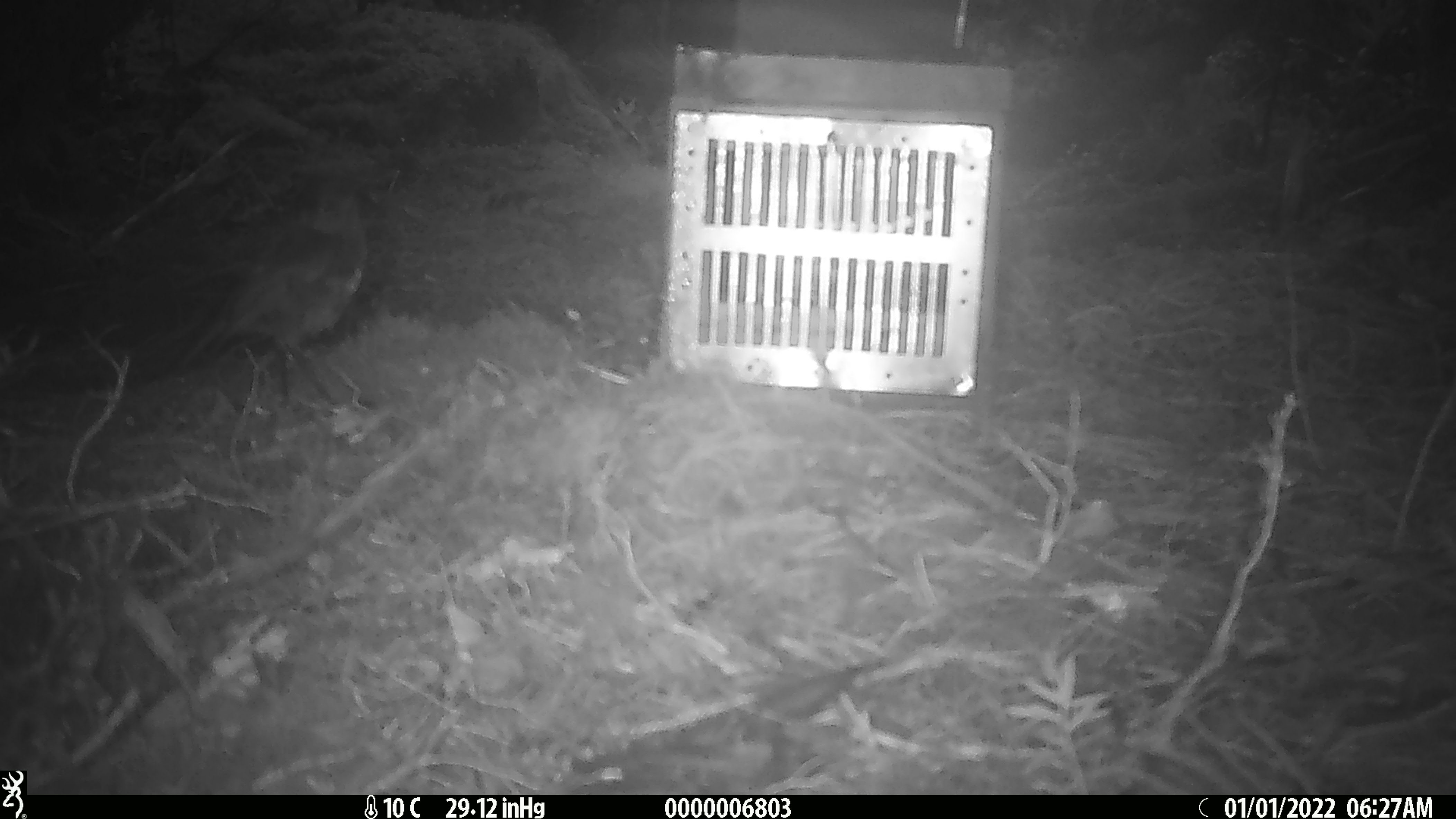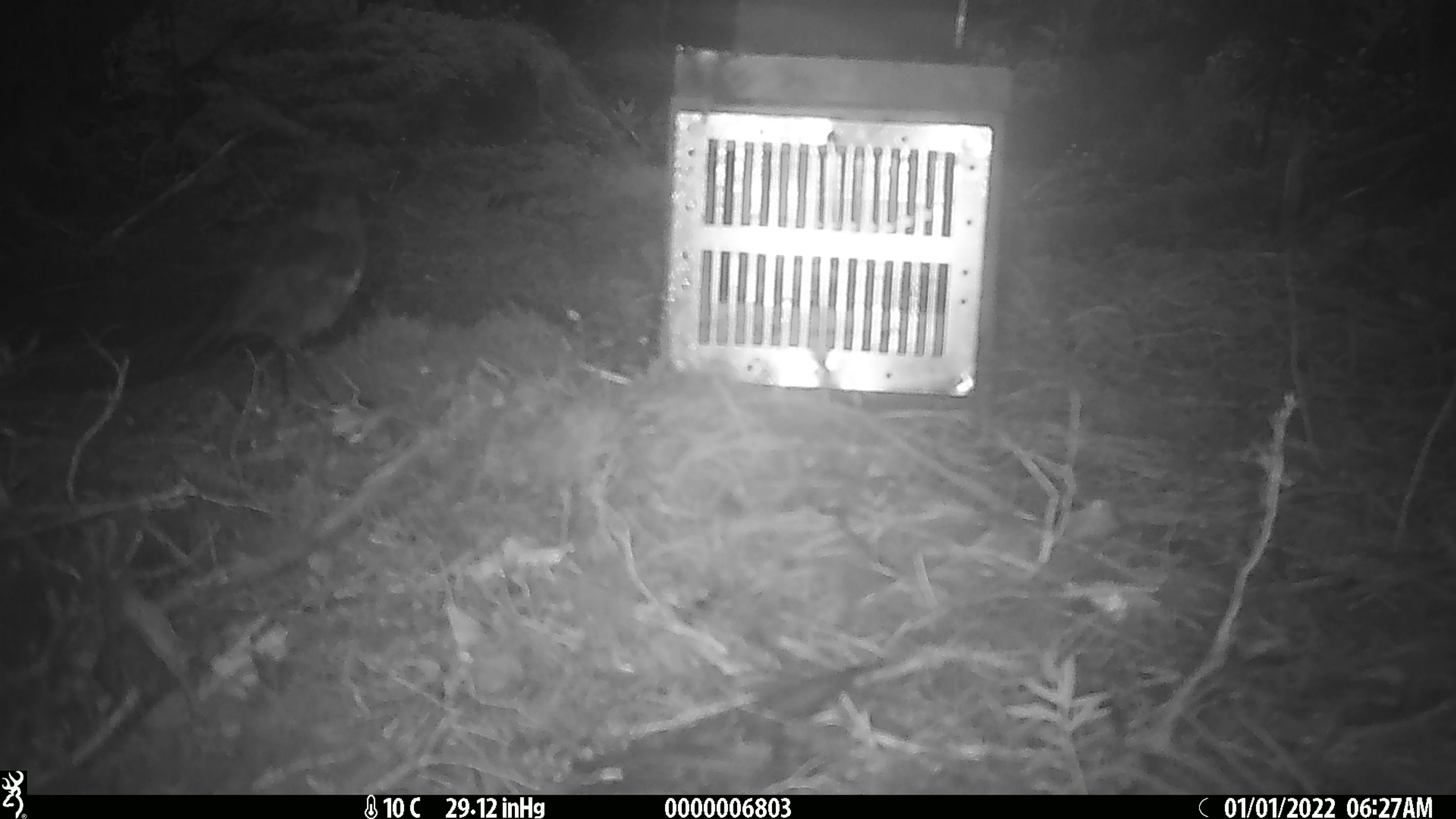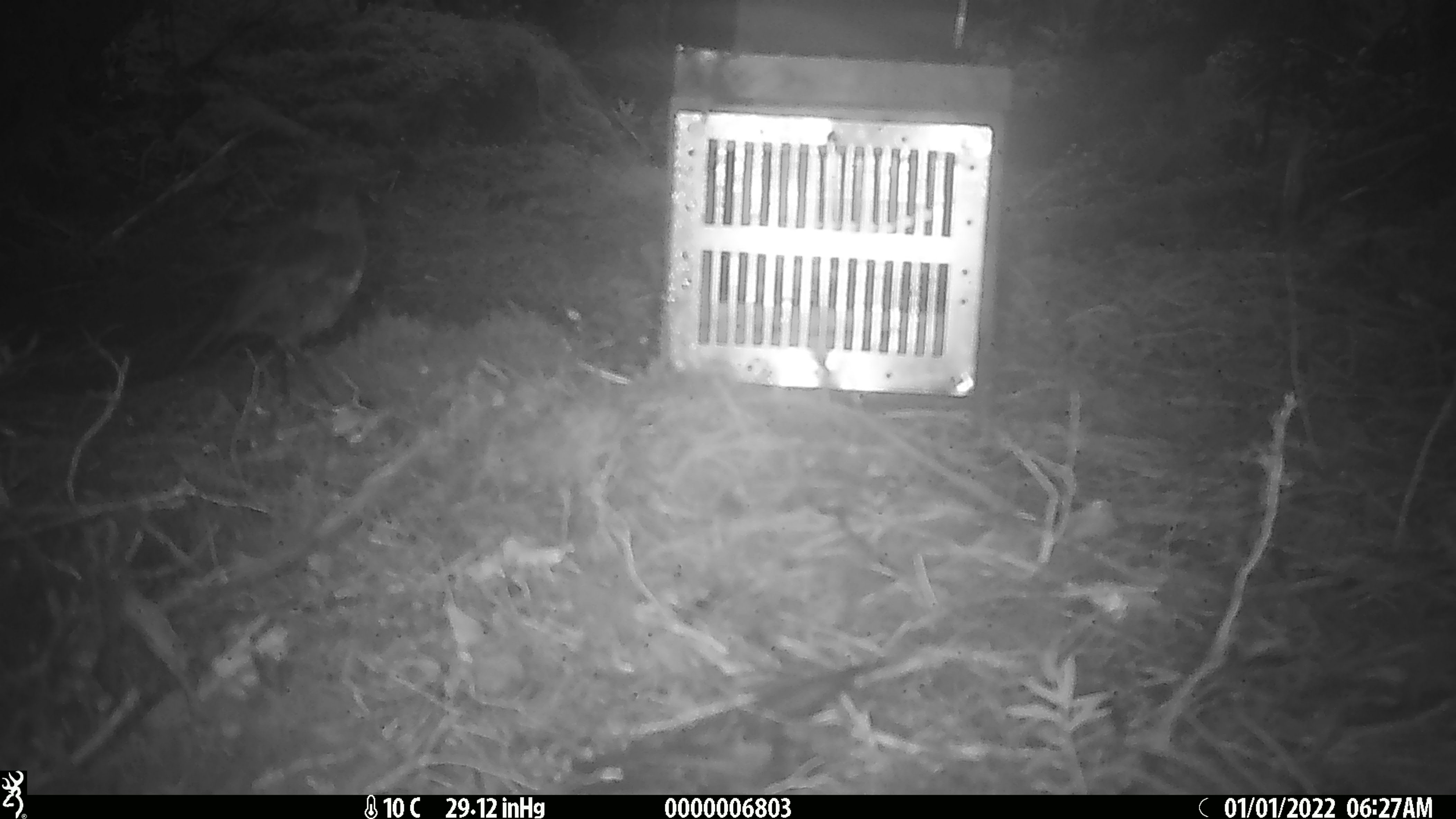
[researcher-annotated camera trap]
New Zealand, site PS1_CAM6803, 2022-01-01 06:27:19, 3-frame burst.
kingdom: Animalia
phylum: Chordata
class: Aves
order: Passeriformes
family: Petroicidae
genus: Petroica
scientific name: Petroica australis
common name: new zealand robin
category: robin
Robin (new zealand robin) (Petroica australis).